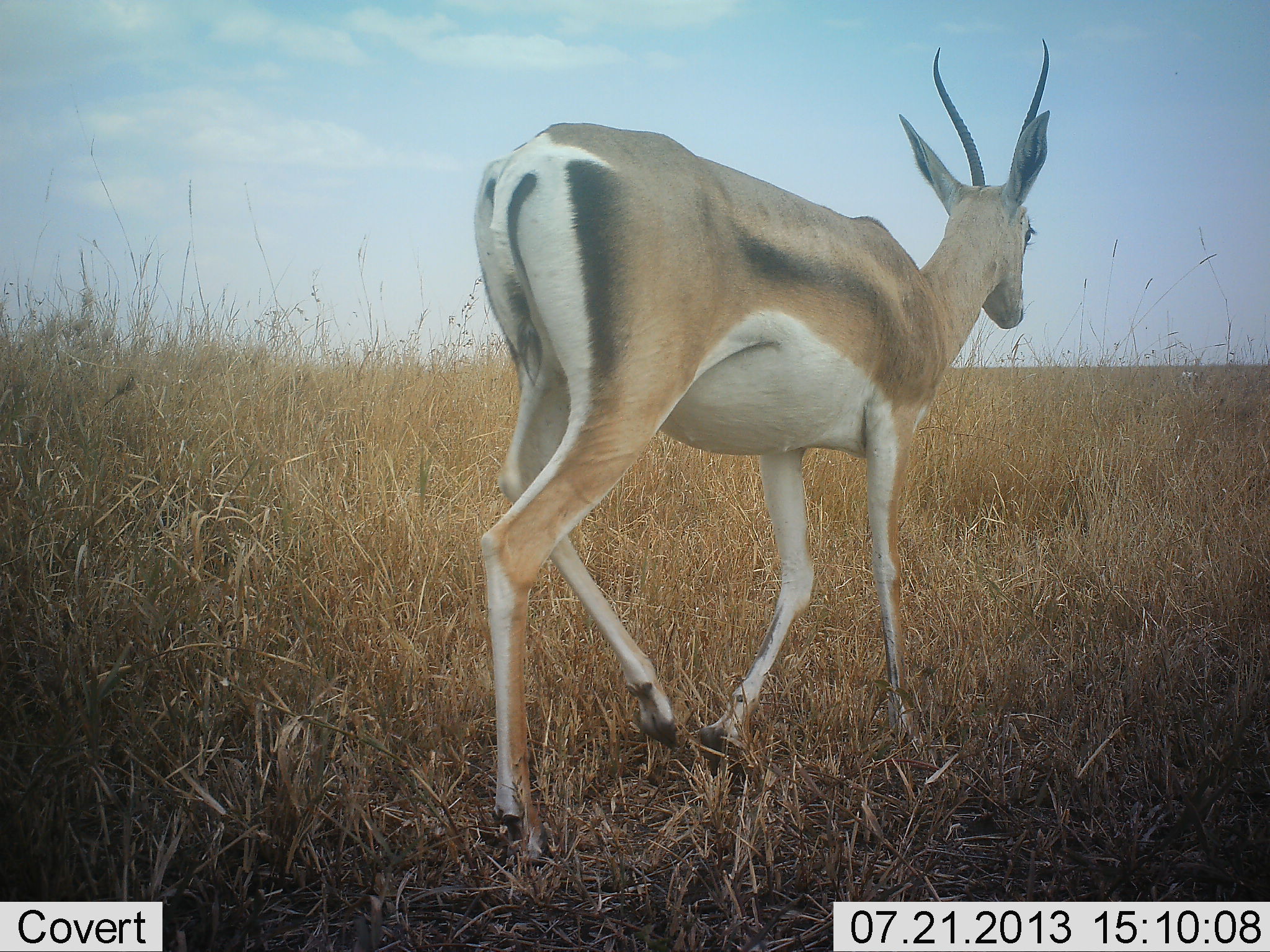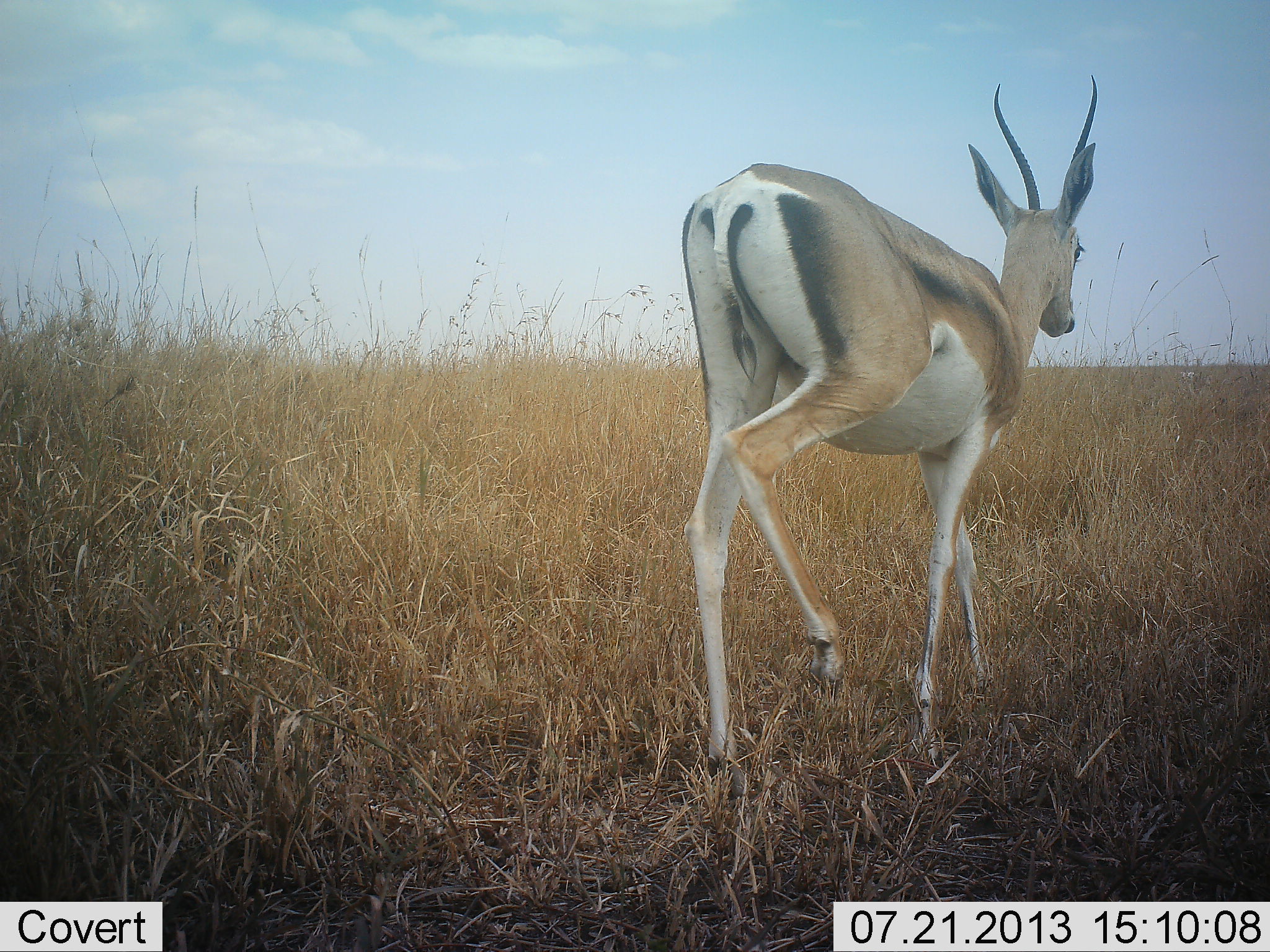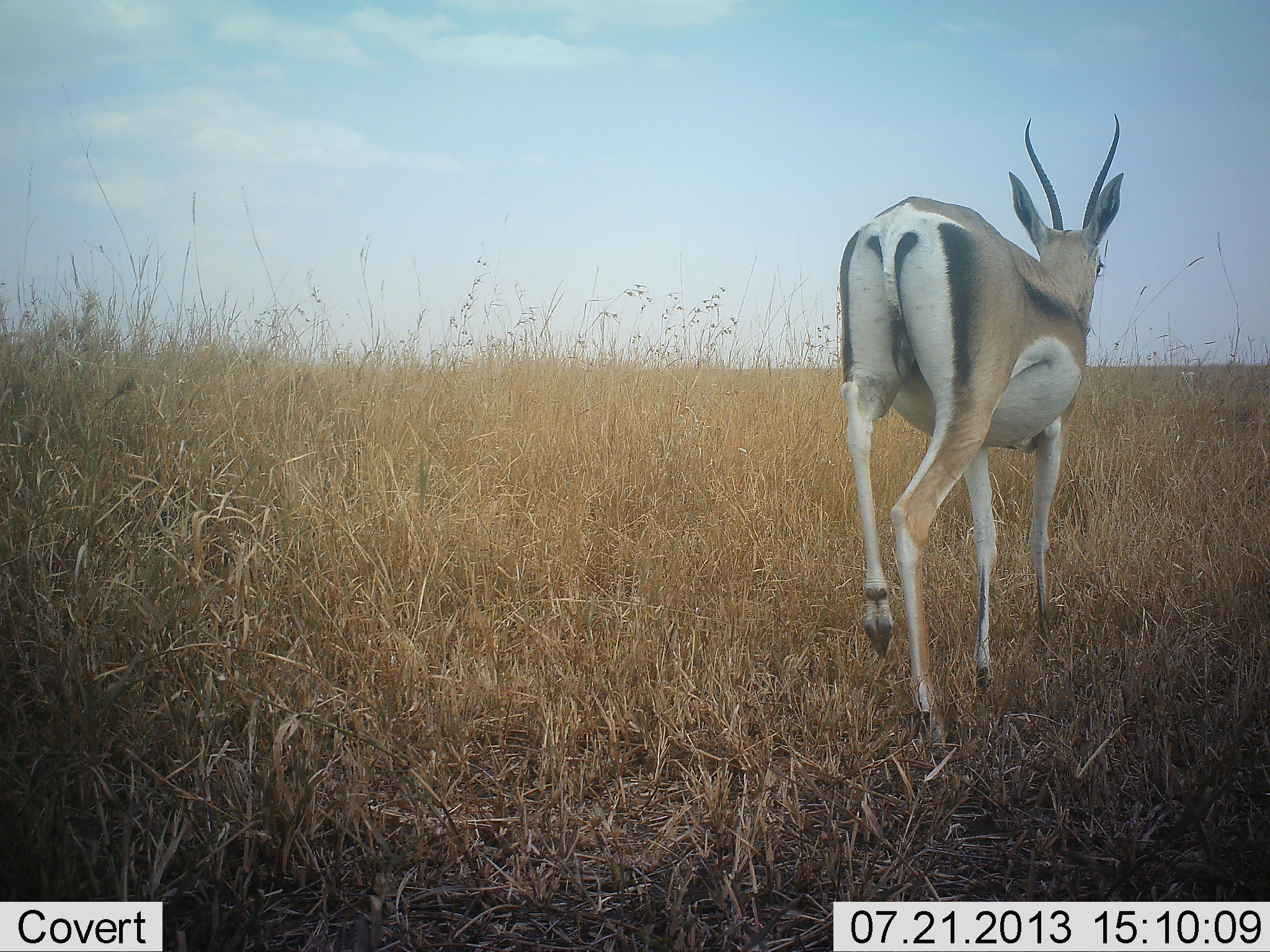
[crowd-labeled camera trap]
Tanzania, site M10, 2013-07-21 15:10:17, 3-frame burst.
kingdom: Animalia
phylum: Chordata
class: Mammalia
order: Artiodactyla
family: Bovidae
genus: Nanger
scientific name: Nanger granti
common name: grant's gazelle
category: gazellegrants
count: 1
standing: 0%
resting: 0%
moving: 100%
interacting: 0%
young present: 0%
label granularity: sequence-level